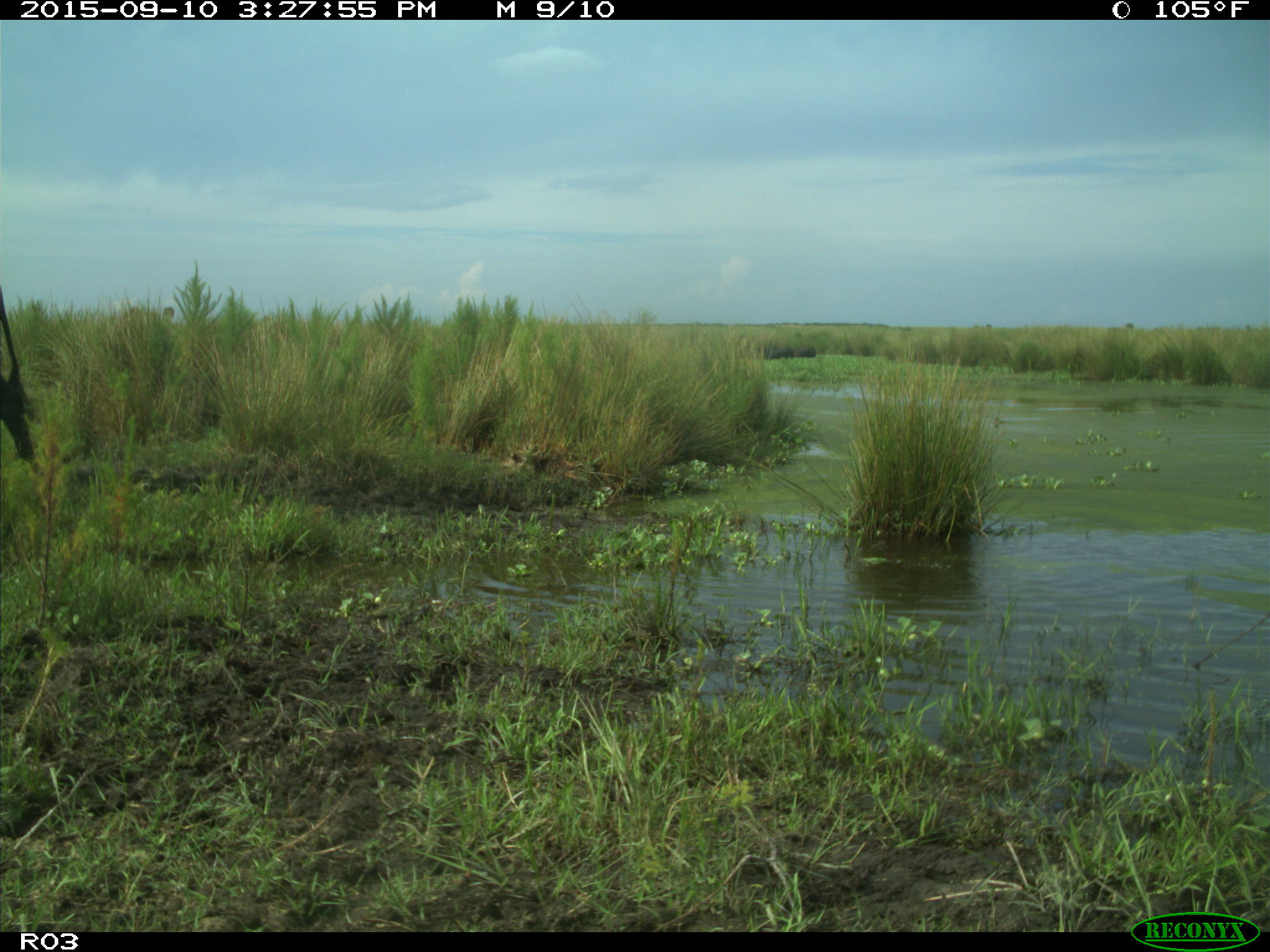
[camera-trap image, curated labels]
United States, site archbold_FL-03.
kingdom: Animalia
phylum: Chordata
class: Mammalia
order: Artiodactyla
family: Bovidae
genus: Bos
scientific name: Bos taurus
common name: domestic cow